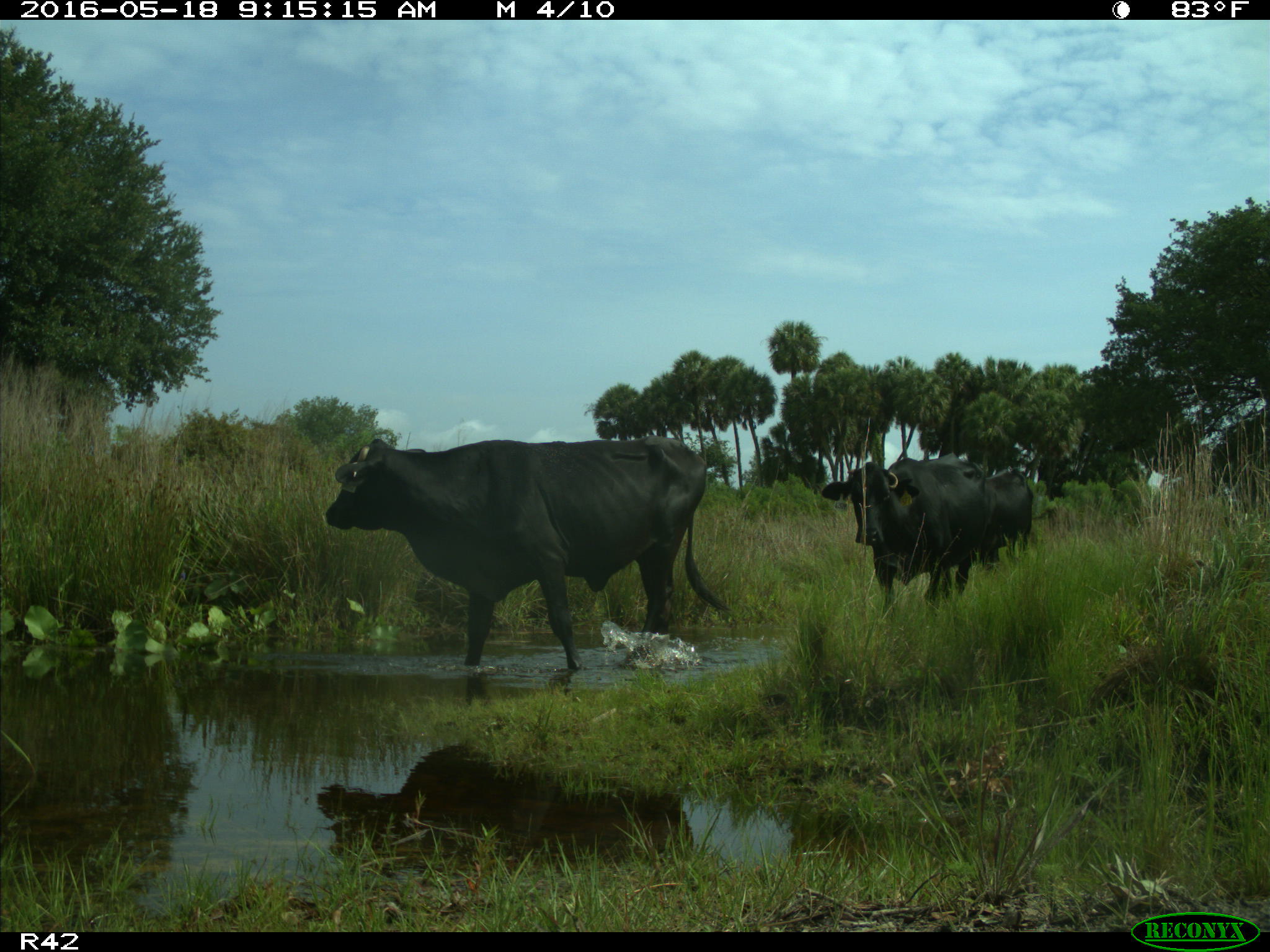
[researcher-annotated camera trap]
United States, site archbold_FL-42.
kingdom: Animalia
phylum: Chordata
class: Mammalia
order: Artiodactyla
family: Bovidae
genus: Bos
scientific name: Bos taurus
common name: domestic cow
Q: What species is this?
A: Bos taurus (domestic cow).